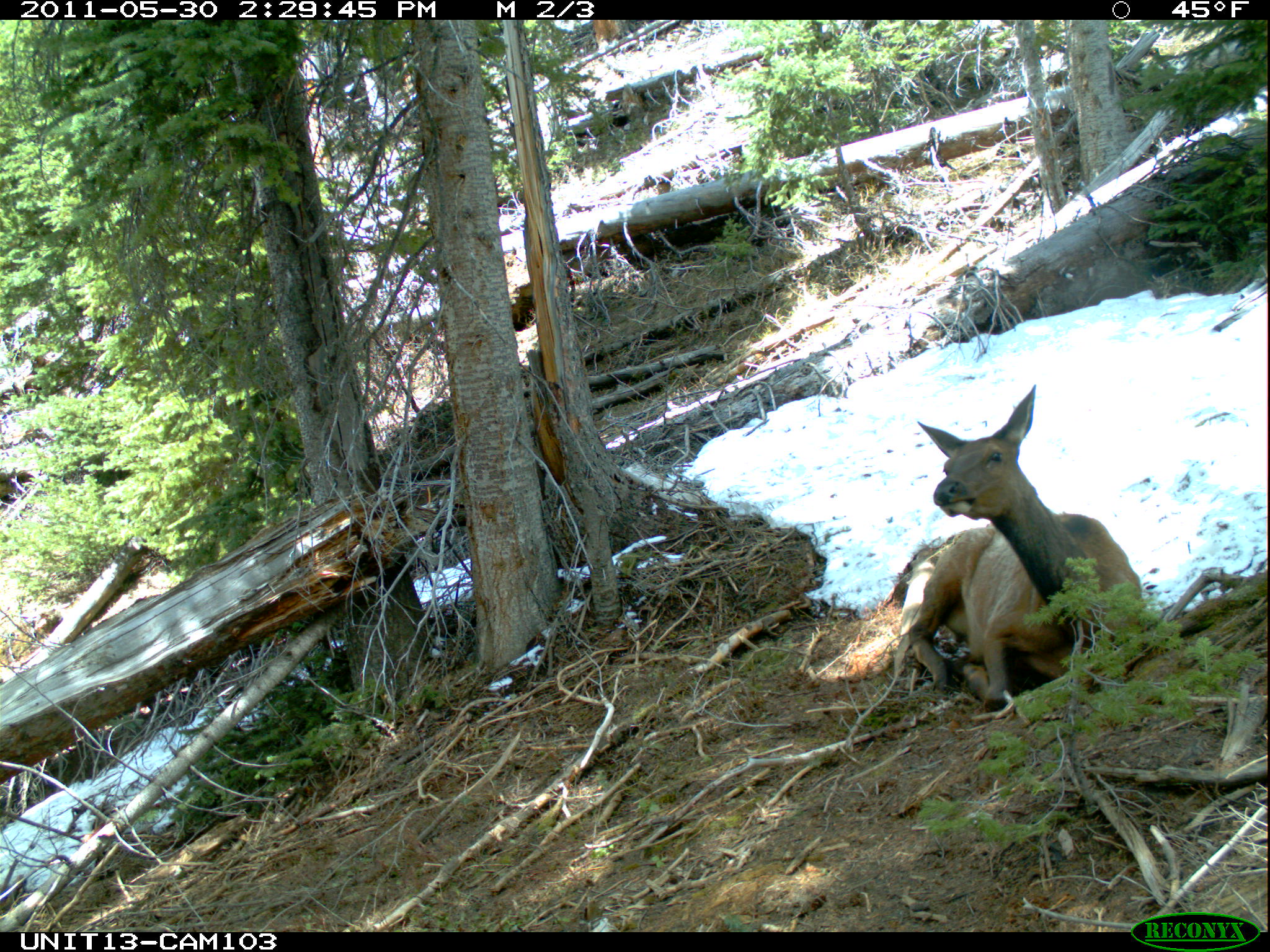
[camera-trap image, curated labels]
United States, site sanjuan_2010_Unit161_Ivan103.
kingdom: Animalia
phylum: Chordata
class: Mammalia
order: Artiodactyla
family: Cervidae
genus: Cervus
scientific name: Cervus elaphus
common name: red deer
Cervus elaphus (red deer).